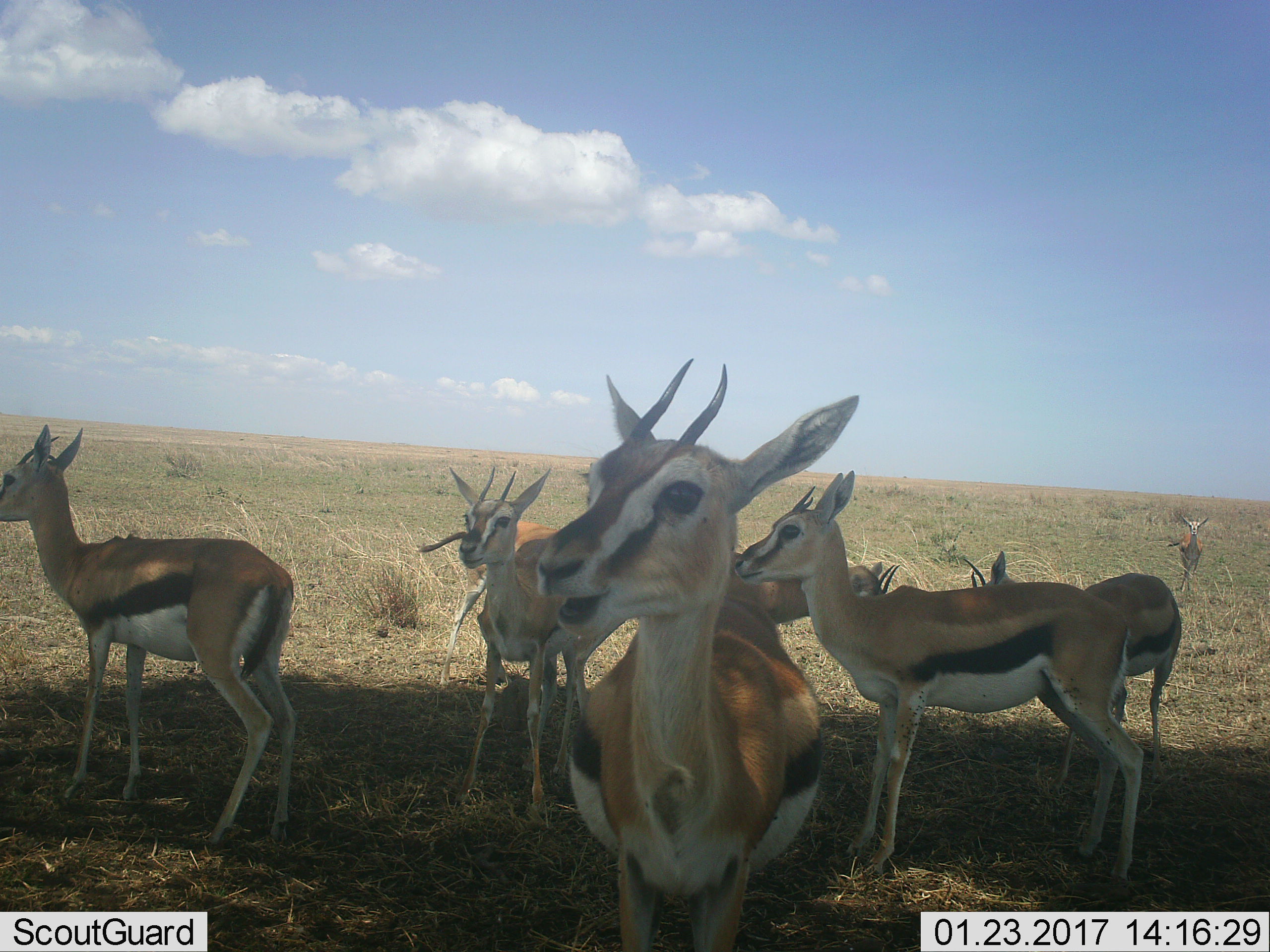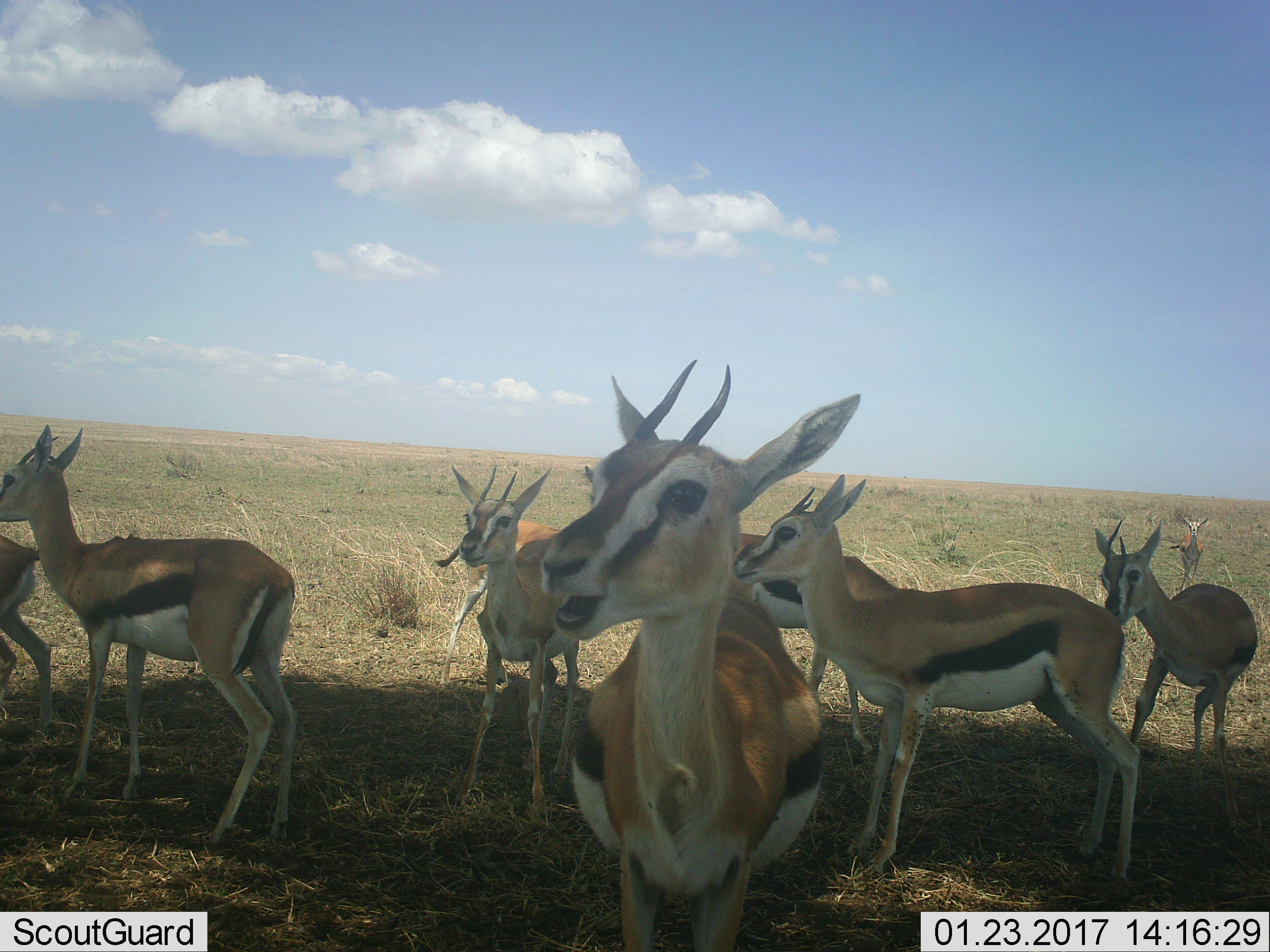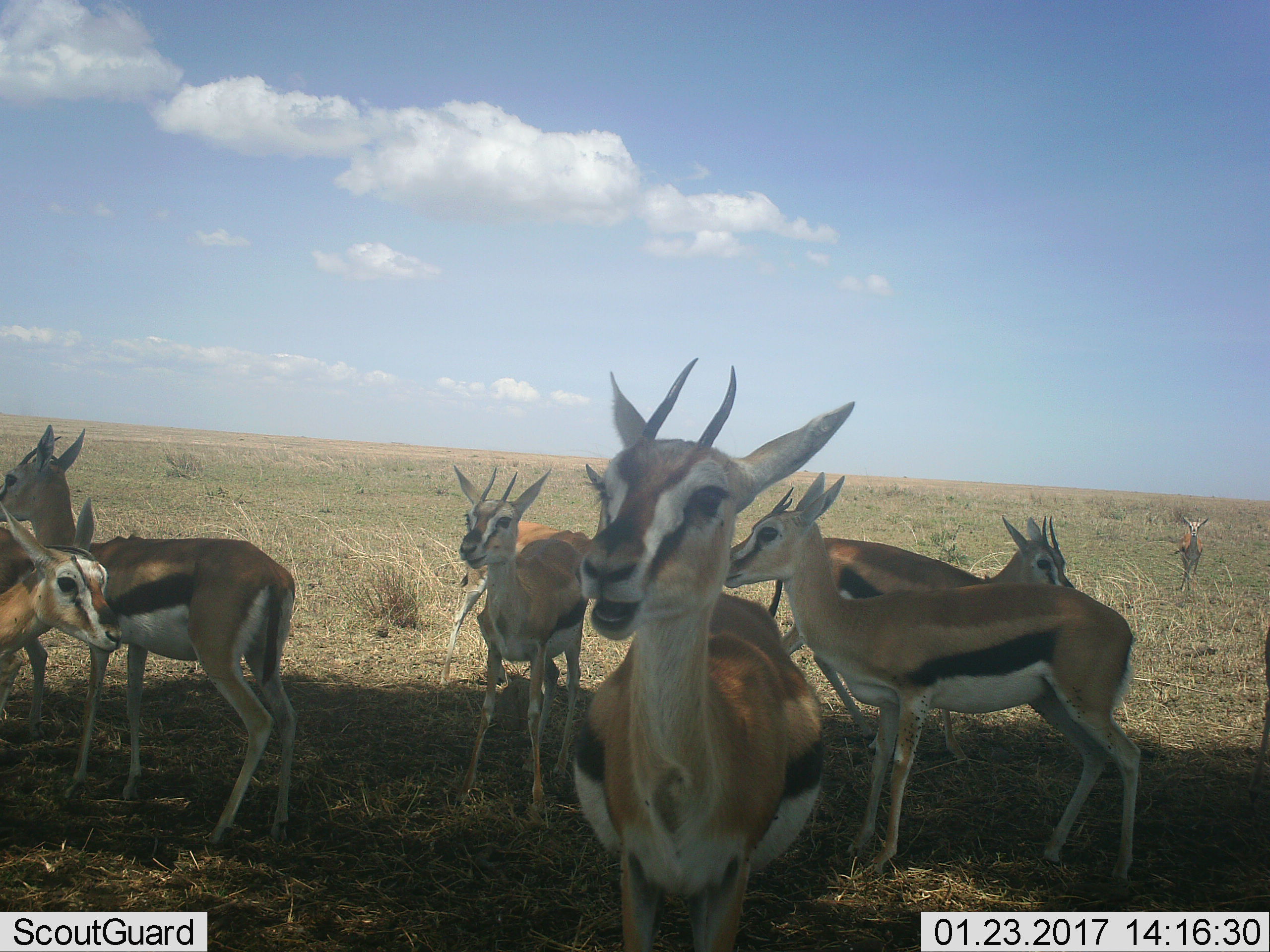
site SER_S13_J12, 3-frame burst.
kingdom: Animalia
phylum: Chordata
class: Mammalia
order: Artiodactyla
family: Bovidae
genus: Eudorcas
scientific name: Eudorcas thomsonii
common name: thomson's gazelle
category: gazellethomsons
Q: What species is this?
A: Gazellethomsons (thomson's gazelle) (Eudorcas thomsonii).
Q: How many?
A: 8.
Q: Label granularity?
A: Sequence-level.